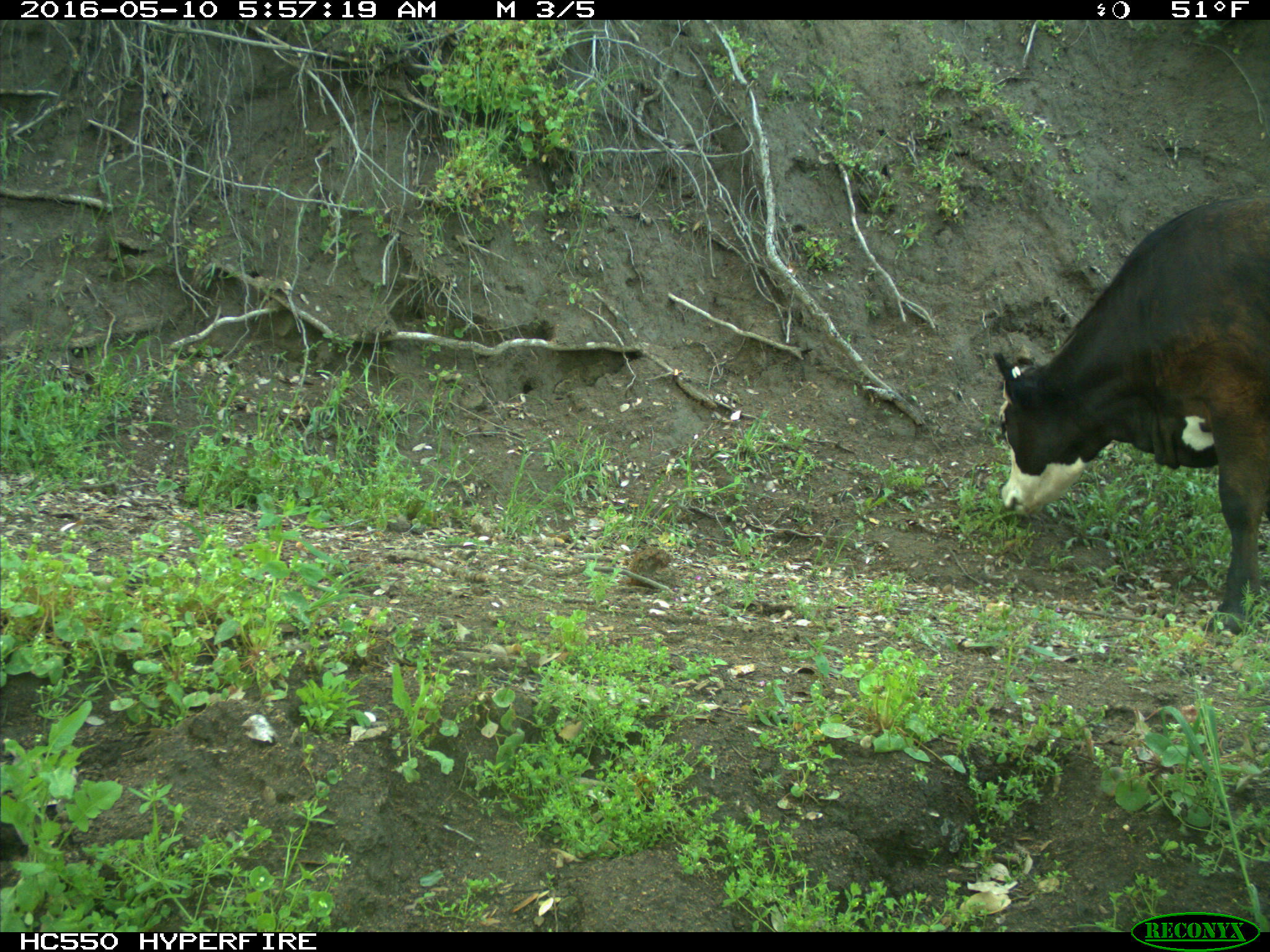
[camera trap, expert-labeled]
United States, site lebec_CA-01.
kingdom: Animalia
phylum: Chordata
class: Mammalia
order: Artiodactyla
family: Bovidae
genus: Bos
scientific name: Bos taurus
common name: domestic cow